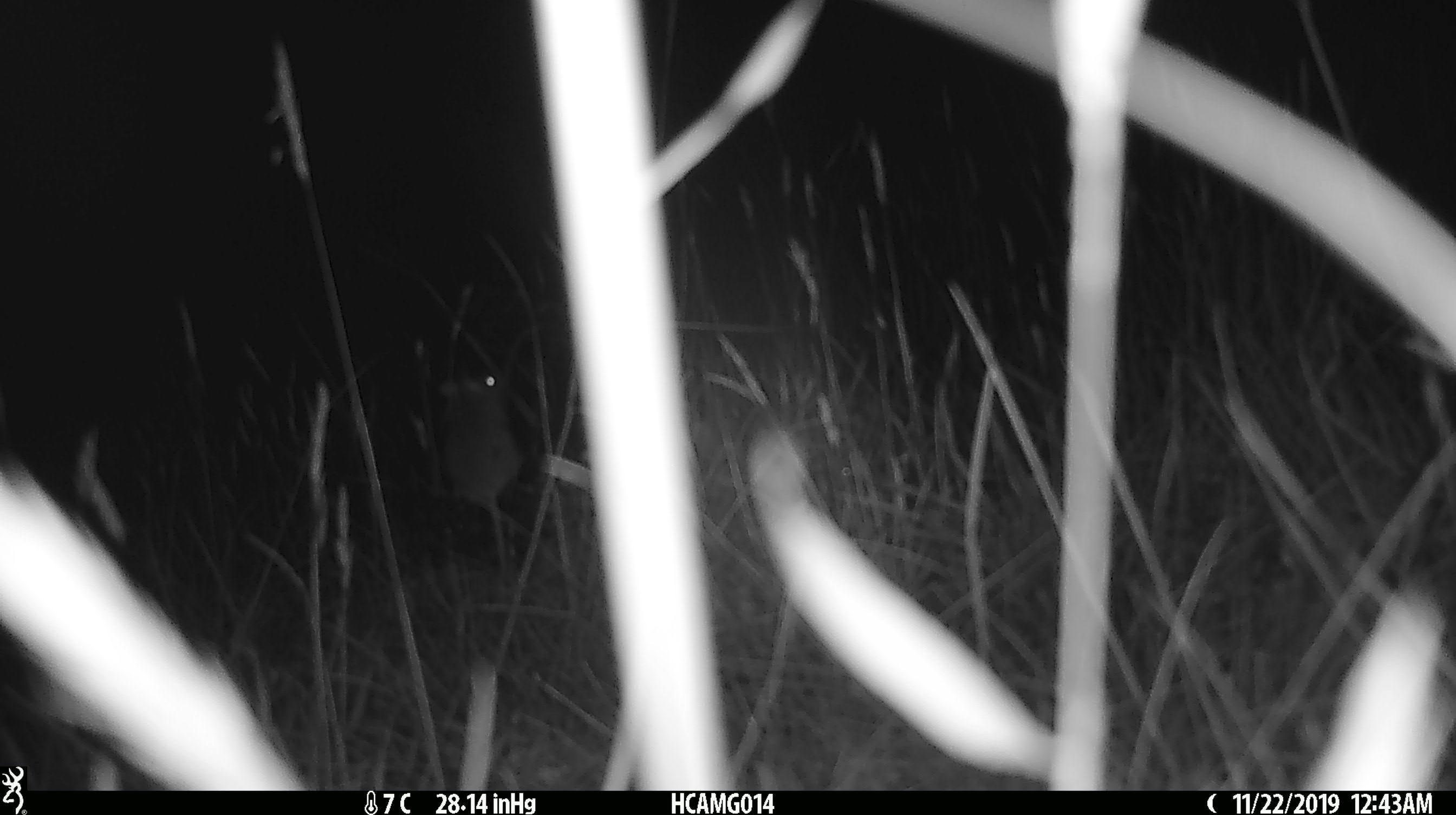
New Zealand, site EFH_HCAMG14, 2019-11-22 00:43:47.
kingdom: Animalia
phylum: Chordata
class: Mammalia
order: Rodentia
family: Muridae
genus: Mus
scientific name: Mus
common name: mouse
Mouse (Mus).